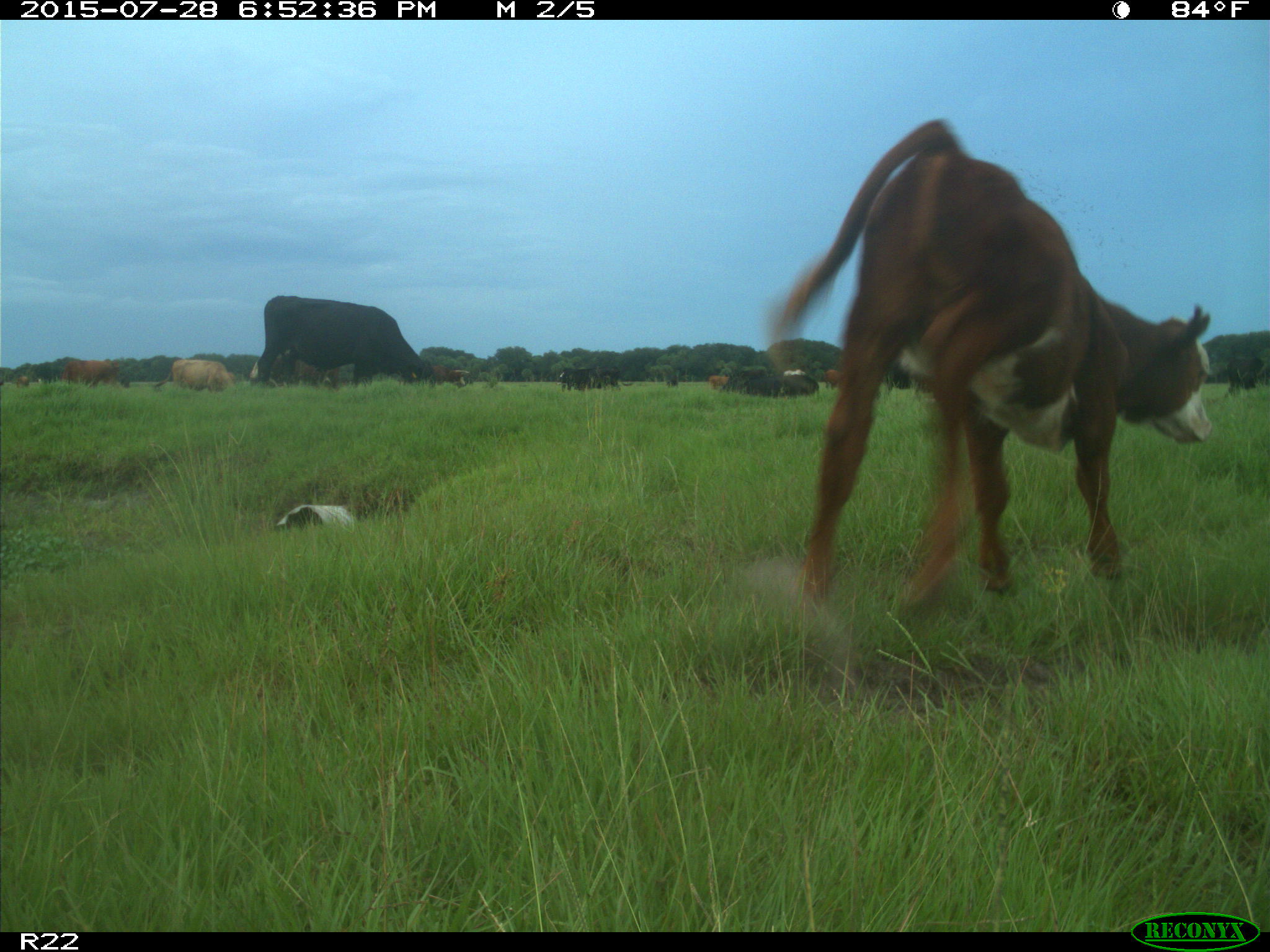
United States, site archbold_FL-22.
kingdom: Animalia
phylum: Chordata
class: Mammalia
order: Artiodactyla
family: Bovidae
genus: Bos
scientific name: Bos taurus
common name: domestic cow